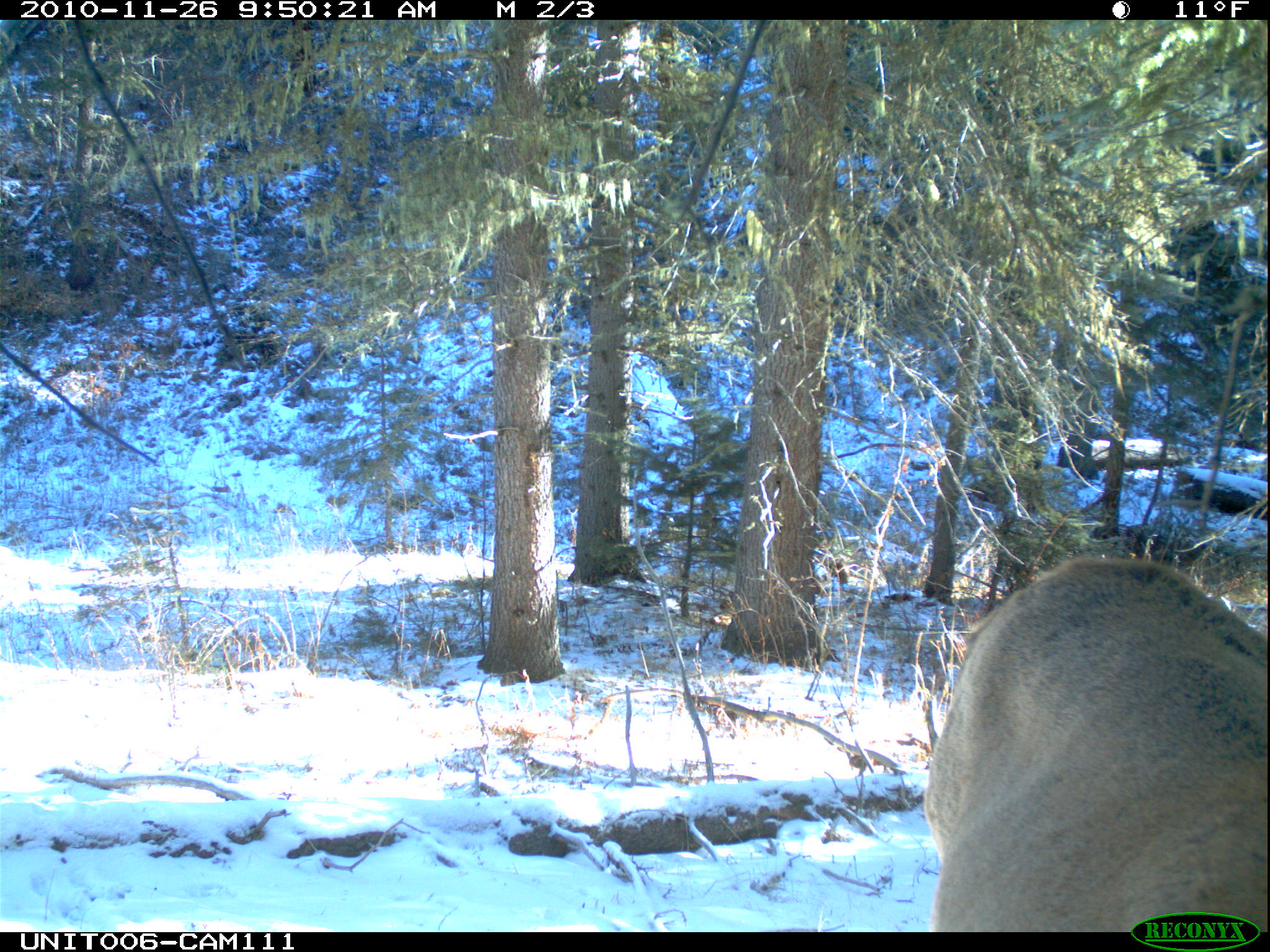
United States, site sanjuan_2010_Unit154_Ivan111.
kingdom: Animalia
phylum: Chordata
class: Mammalia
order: Artiodactyla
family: Cervidae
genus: Cervus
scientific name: Cervus elaphus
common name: red deer